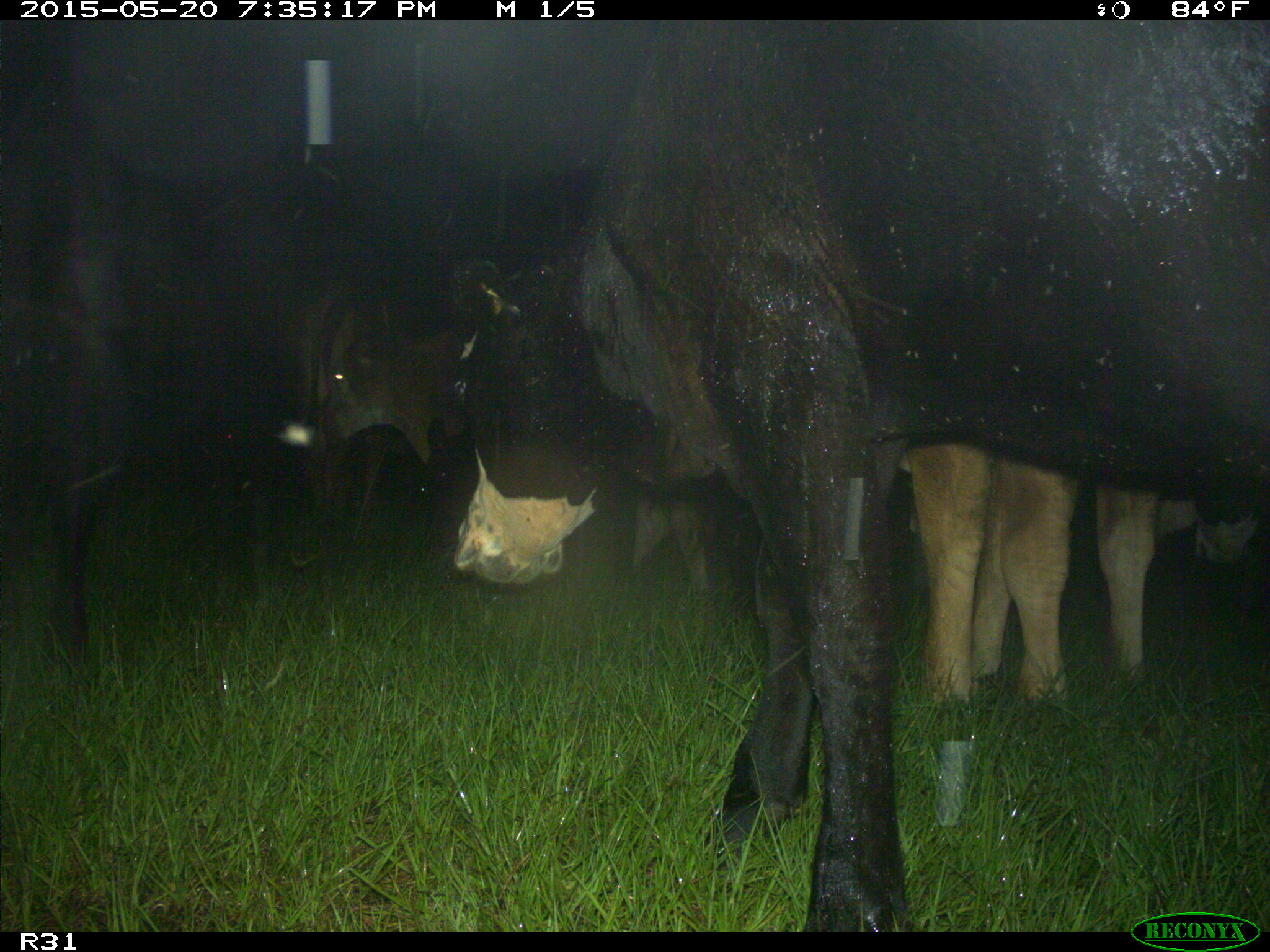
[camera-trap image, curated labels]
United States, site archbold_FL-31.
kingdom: Animalia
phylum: Chordata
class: Mammalia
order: Artiodactyla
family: Bovidae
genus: Bos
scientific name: Bos taurus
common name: domestic cow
Bos taurus (domestic cow).